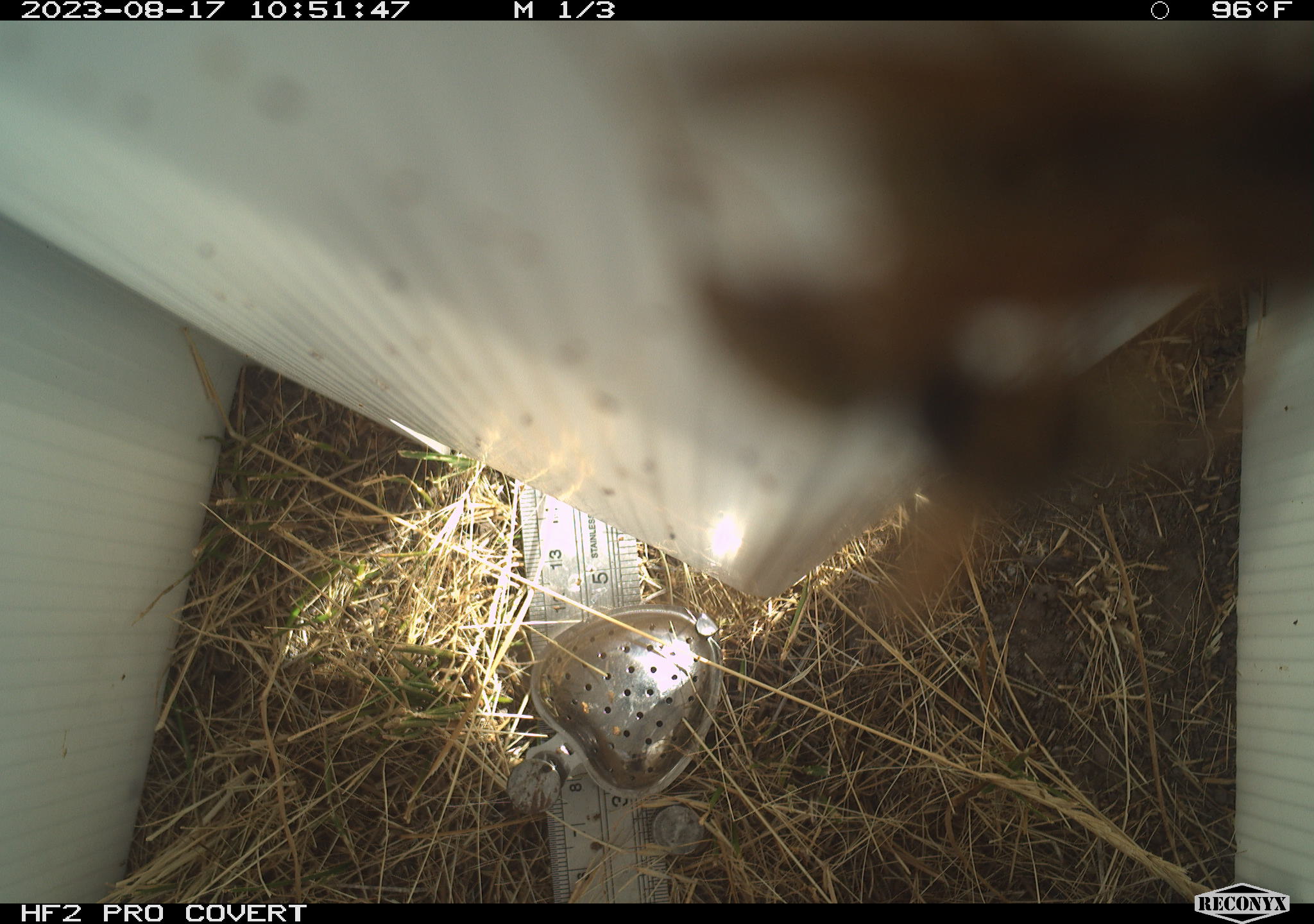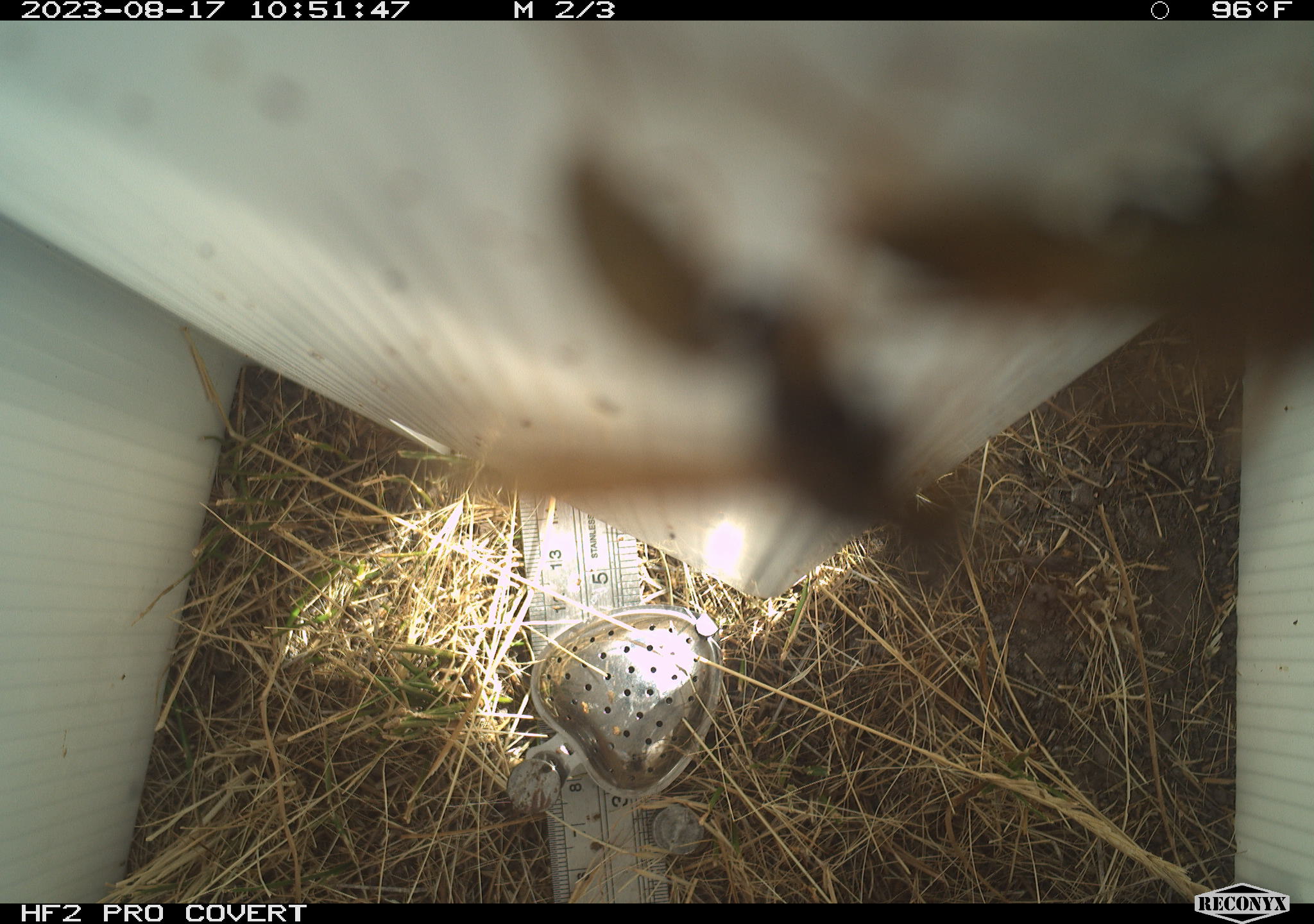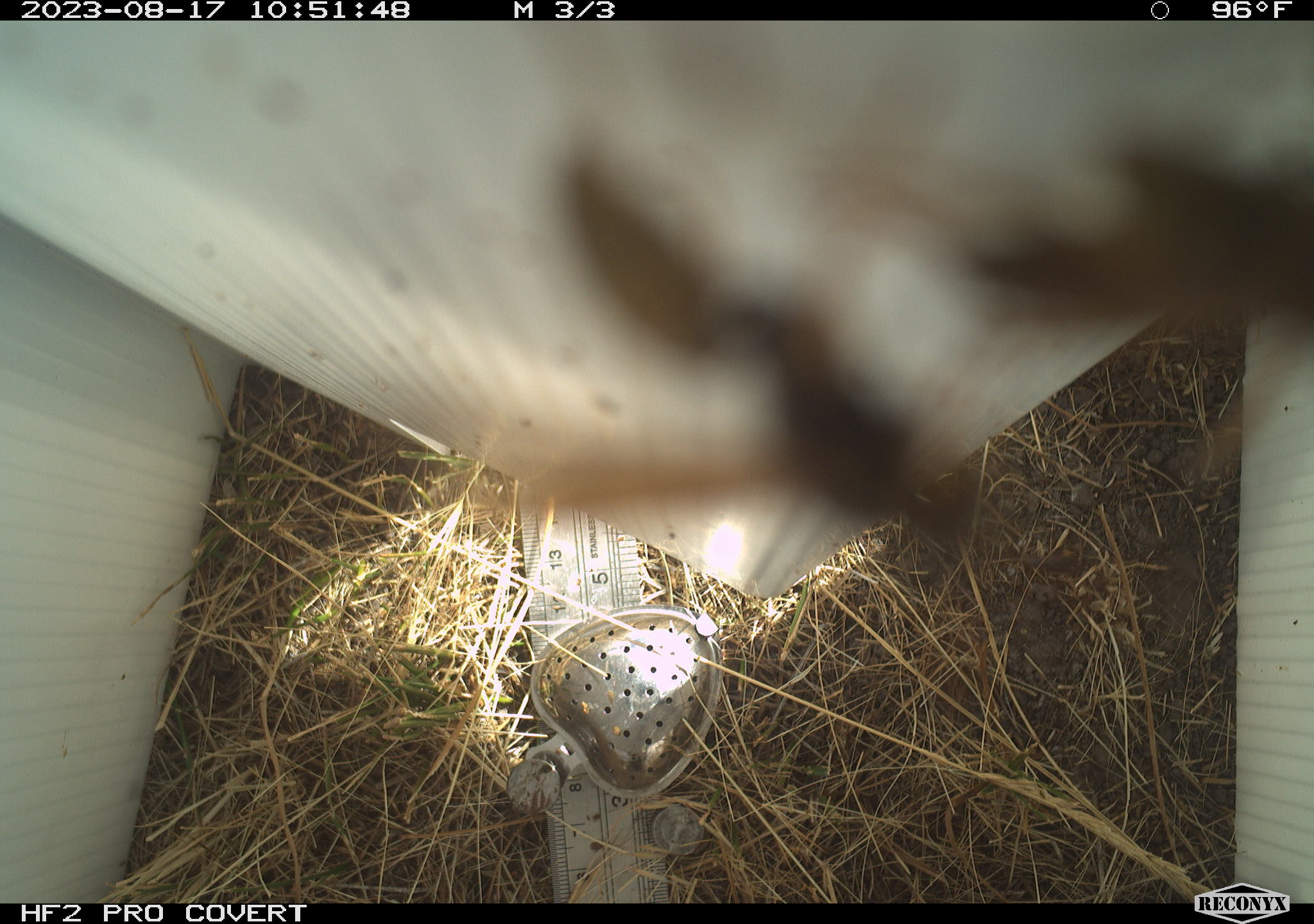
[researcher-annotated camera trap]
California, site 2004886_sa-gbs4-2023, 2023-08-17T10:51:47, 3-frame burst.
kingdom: Animalia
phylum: Arthropoda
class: Insecta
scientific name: Insecta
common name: insect